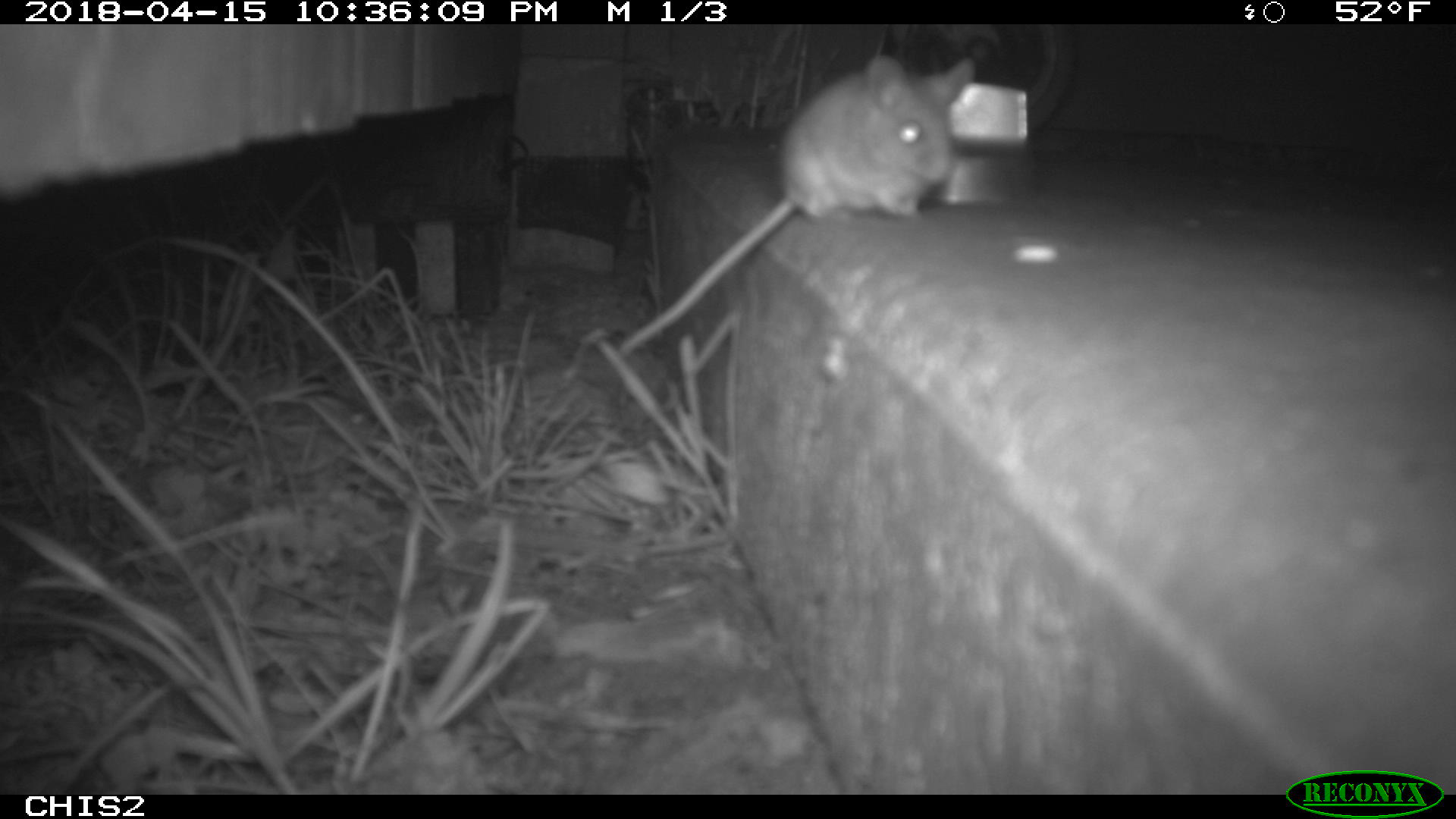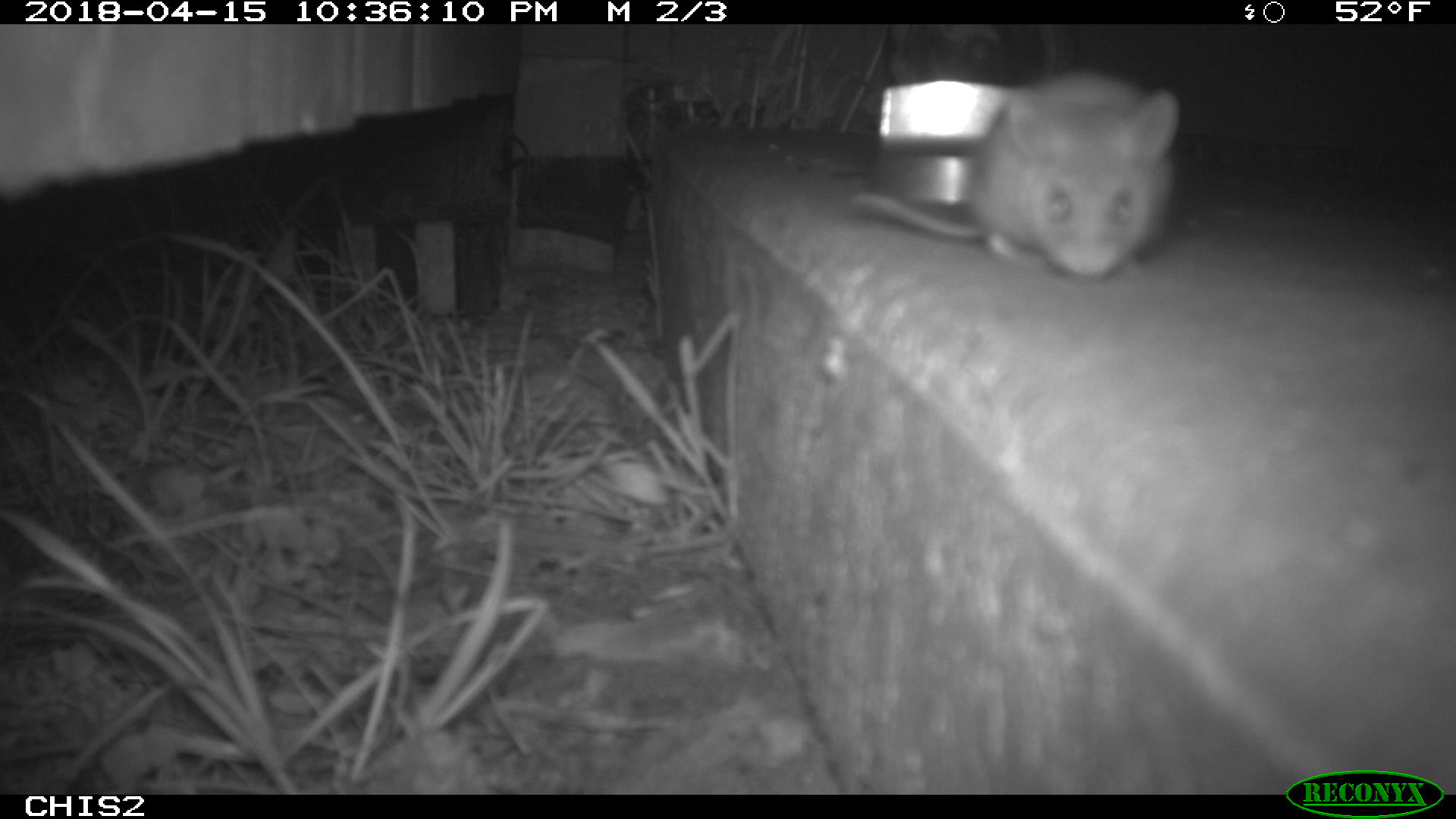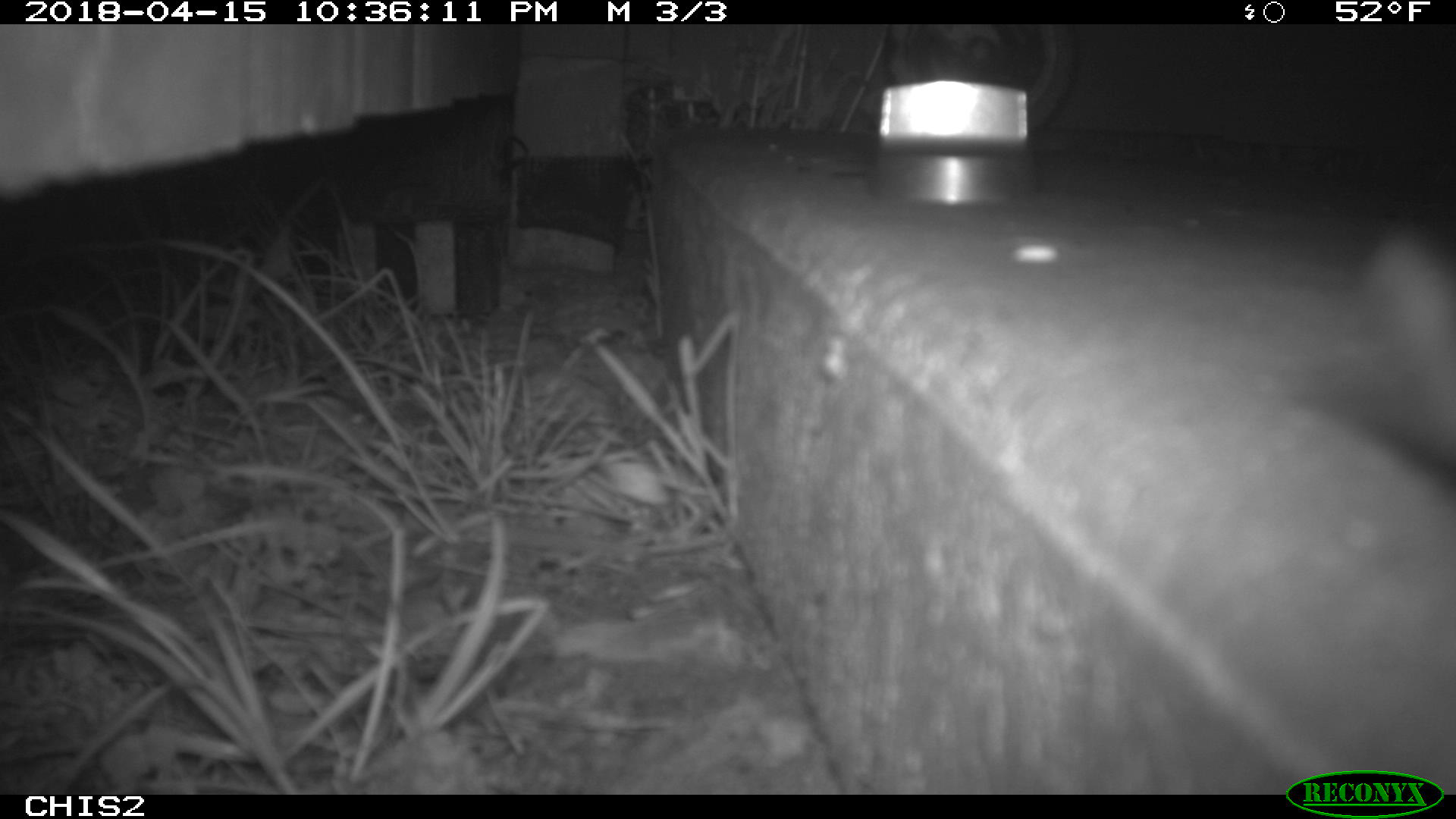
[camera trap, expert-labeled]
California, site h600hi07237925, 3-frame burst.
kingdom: Animalia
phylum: Chordata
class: Mammalia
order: Rodentia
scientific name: Rodentia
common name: rodent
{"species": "rodent (Rodentia)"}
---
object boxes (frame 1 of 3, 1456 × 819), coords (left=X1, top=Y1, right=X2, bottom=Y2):
rodent: (left=618, top=55, right=975, bottom=357)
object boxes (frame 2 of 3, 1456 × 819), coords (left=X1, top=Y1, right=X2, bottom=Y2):
rodent: (left=849, top=67, right=1181, bottom=280)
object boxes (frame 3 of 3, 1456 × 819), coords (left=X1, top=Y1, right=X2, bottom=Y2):
rodent: (left=1302, top=231, right=1453, bottom=478)